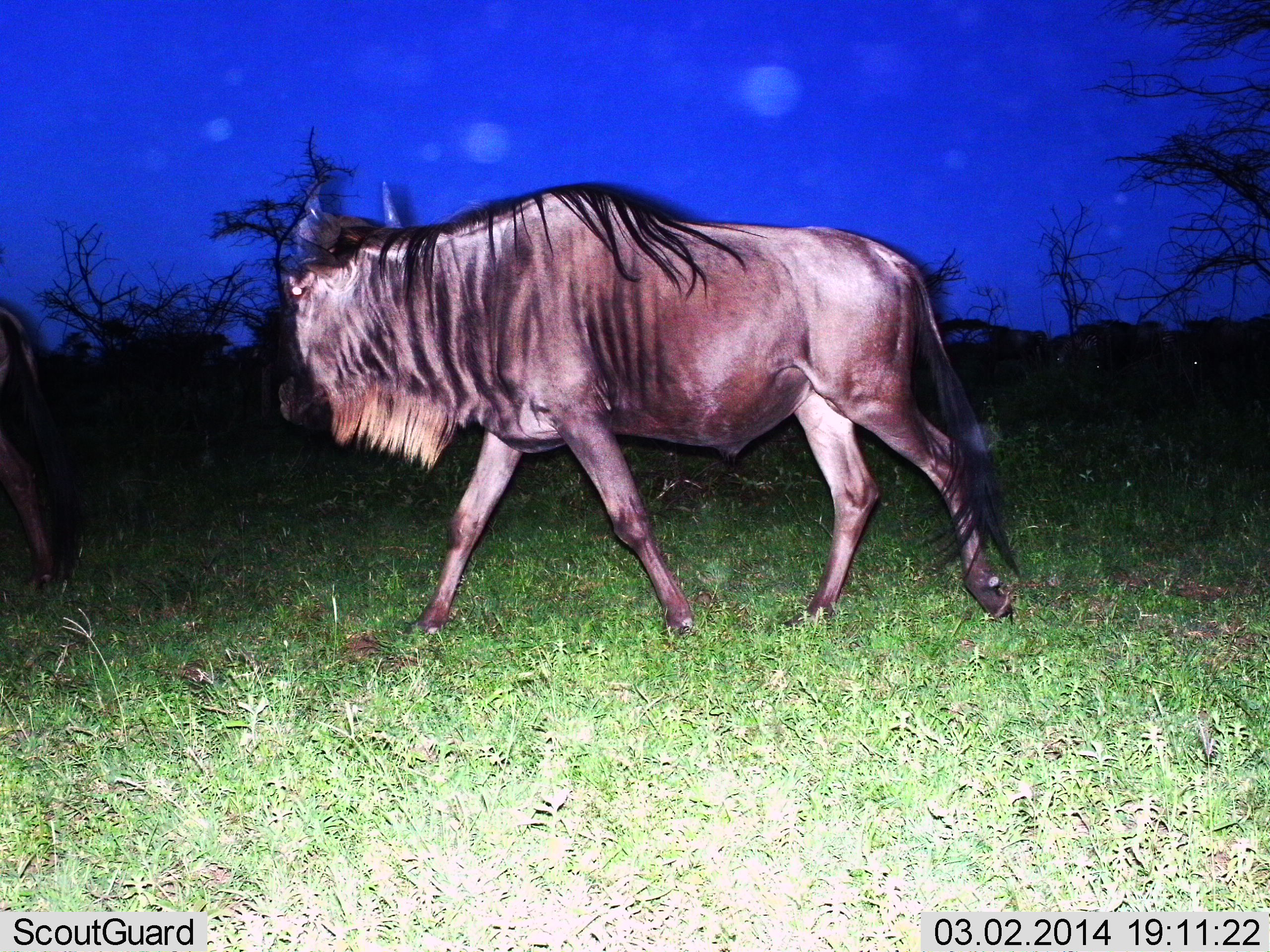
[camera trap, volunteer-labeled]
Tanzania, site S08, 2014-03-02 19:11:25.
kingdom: Animalia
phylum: Chordata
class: Mammalia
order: Artiodactyla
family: Bovidae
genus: Connochaetes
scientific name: Connochaetes taurinus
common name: blue wildebeest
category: wildebeest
Wildebeest (blue wildebeest) (Connochaetes taurinus), count 1. Behavior (volunteer vote fractions): standing 0%, resting 0%, moving 100%, interacting 0%. Young present (vote fraction): 0%. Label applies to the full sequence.